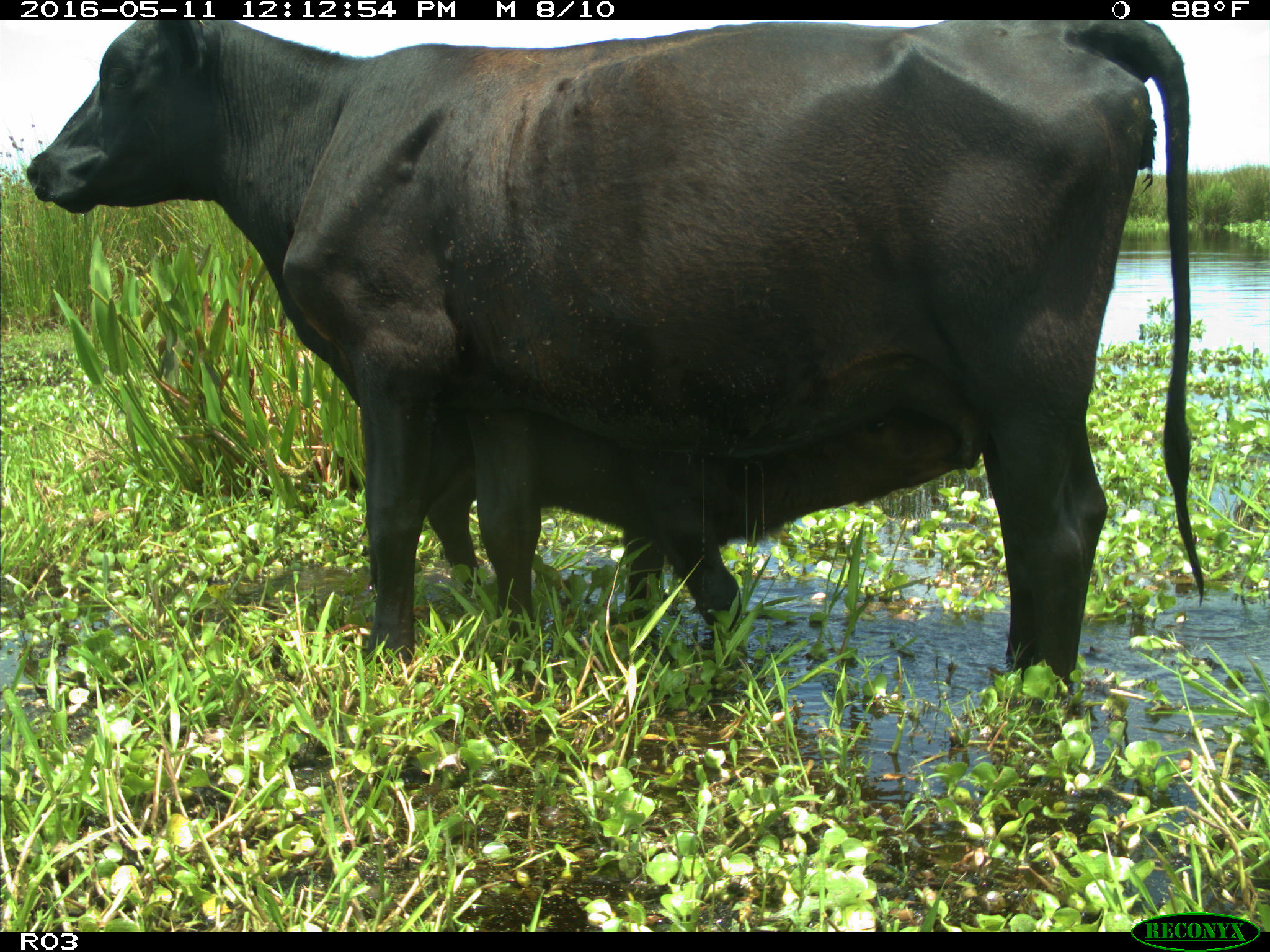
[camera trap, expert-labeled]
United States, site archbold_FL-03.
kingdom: Animalia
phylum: Chordata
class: Mammalia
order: Artiodactyla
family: Bovidae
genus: Bos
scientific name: Bos taurus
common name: domestic cow